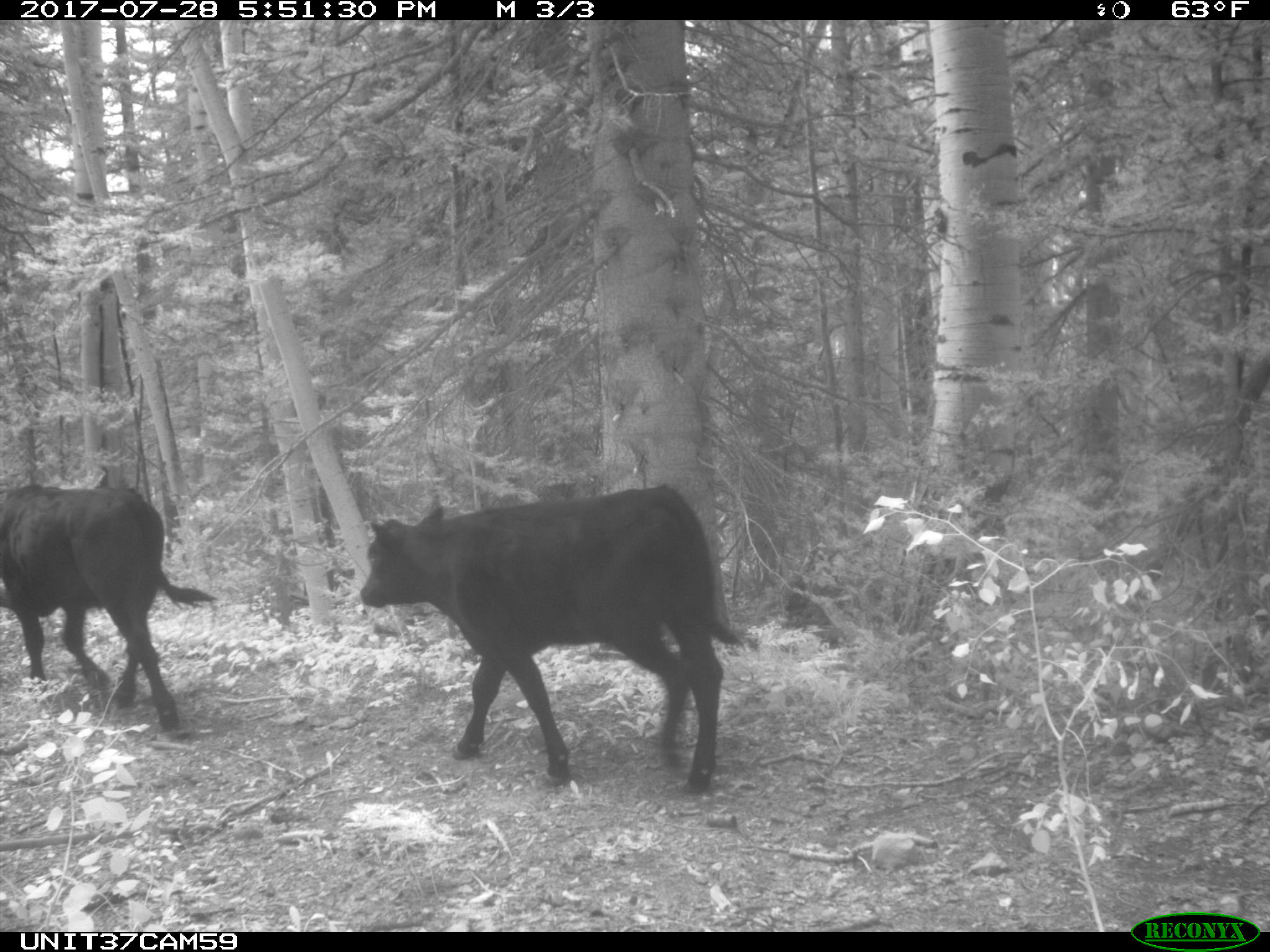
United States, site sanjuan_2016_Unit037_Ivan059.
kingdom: Animalia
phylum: Chordata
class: Mammalia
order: Artiodactyla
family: Bovidae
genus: Bos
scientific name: Bos taurus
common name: domestic cow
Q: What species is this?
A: Bos taurus (domestic cow).